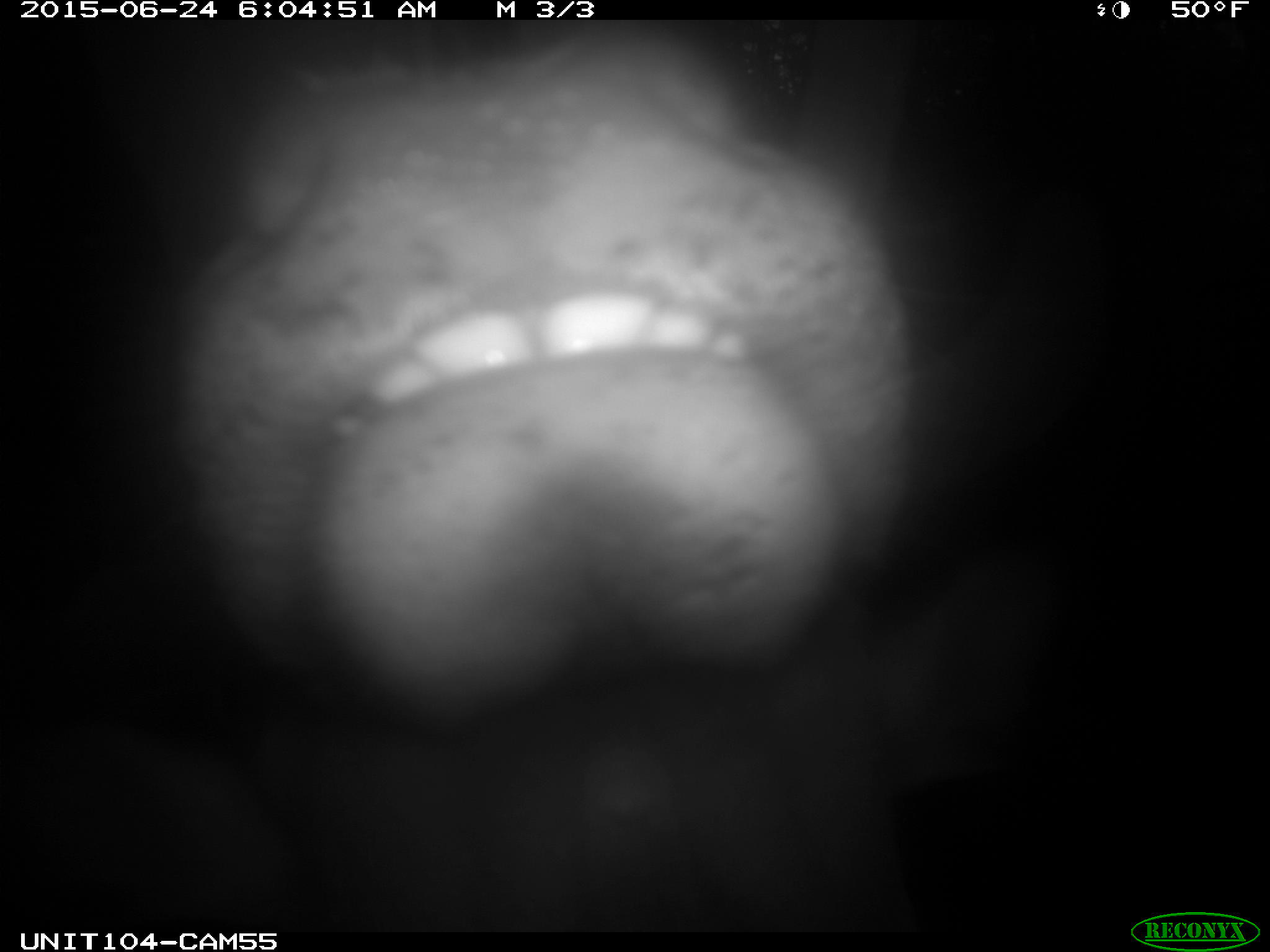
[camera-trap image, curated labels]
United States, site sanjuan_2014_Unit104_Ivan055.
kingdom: Animalia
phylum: Chordata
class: Mammalia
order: Artiodactyla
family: Cervidae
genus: Cervus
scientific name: Cervus elaphus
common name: red deer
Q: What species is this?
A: Cervus elaphus (red deer).